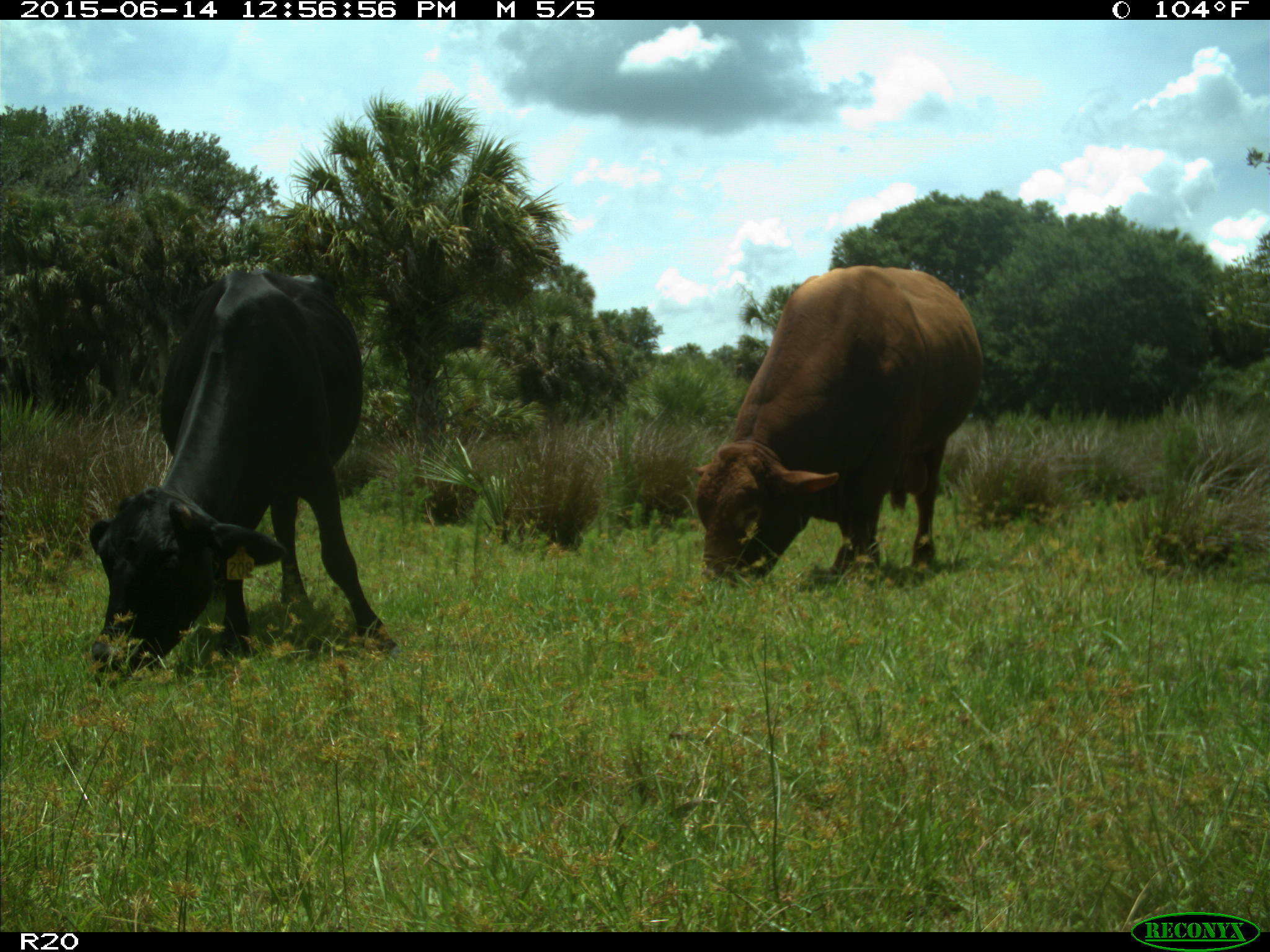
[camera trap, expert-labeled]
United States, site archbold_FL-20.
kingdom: Animalia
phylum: Chordata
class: Mammalia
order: Artiodactyla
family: Bovidae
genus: Bos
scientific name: Bos taurus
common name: domestic cow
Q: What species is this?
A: Bos taurus (domestic cow).